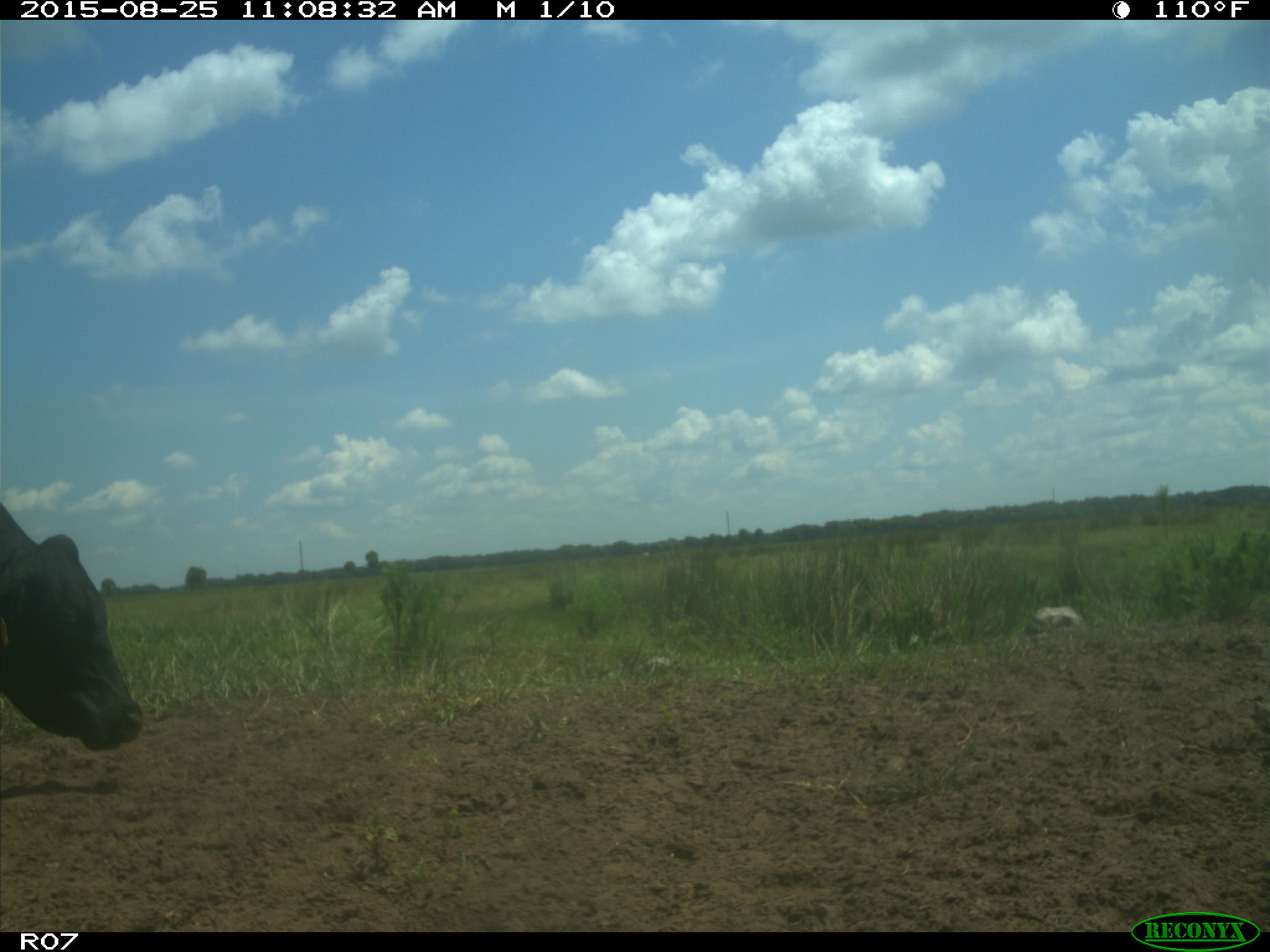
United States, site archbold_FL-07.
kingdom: Animalia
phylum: Chordata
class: Mammalia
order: Artiodactyla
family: Bovidae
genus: Bos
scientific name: Bos taurus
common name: domestic cow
Bos taurus (domestic cow).